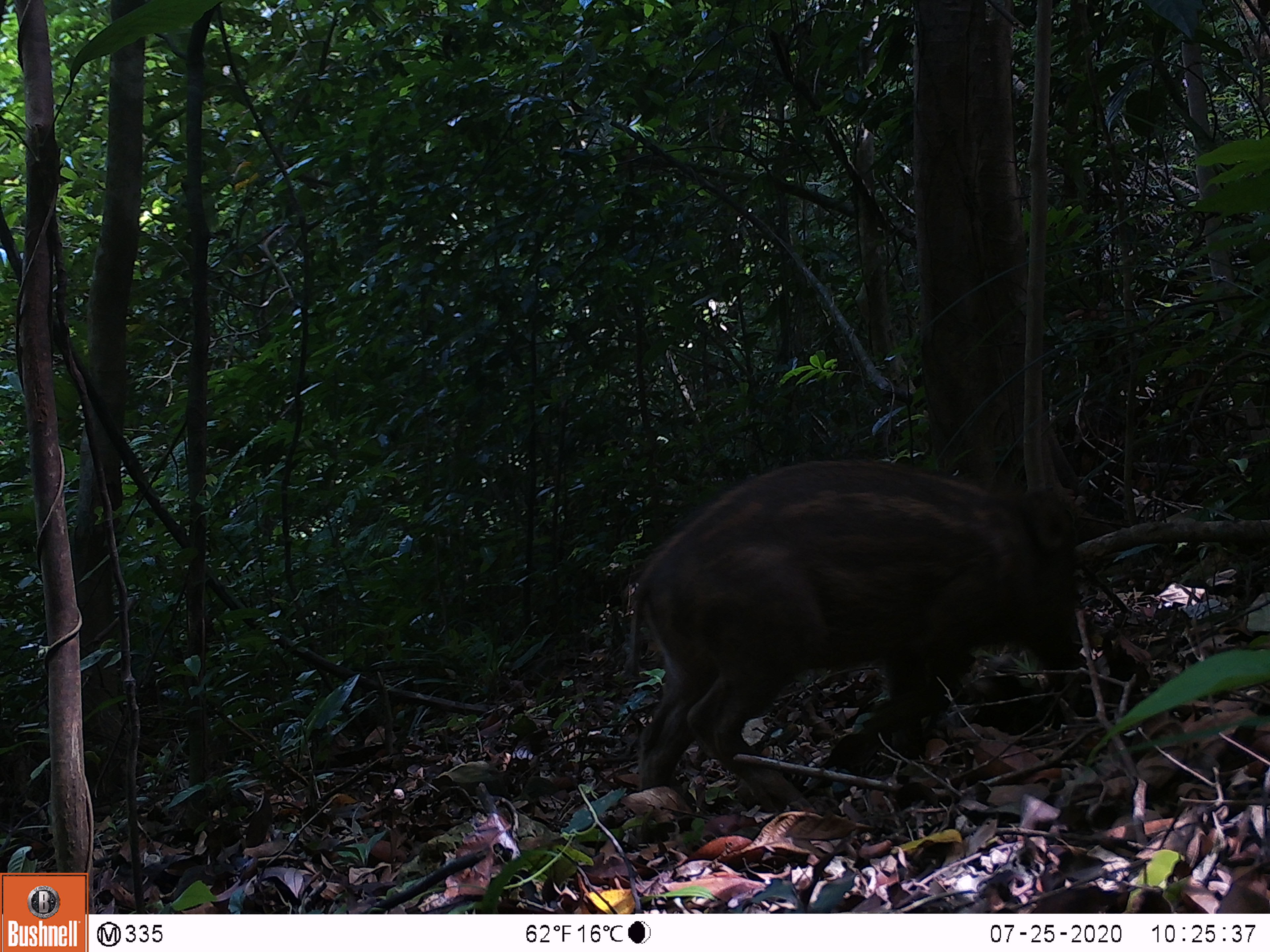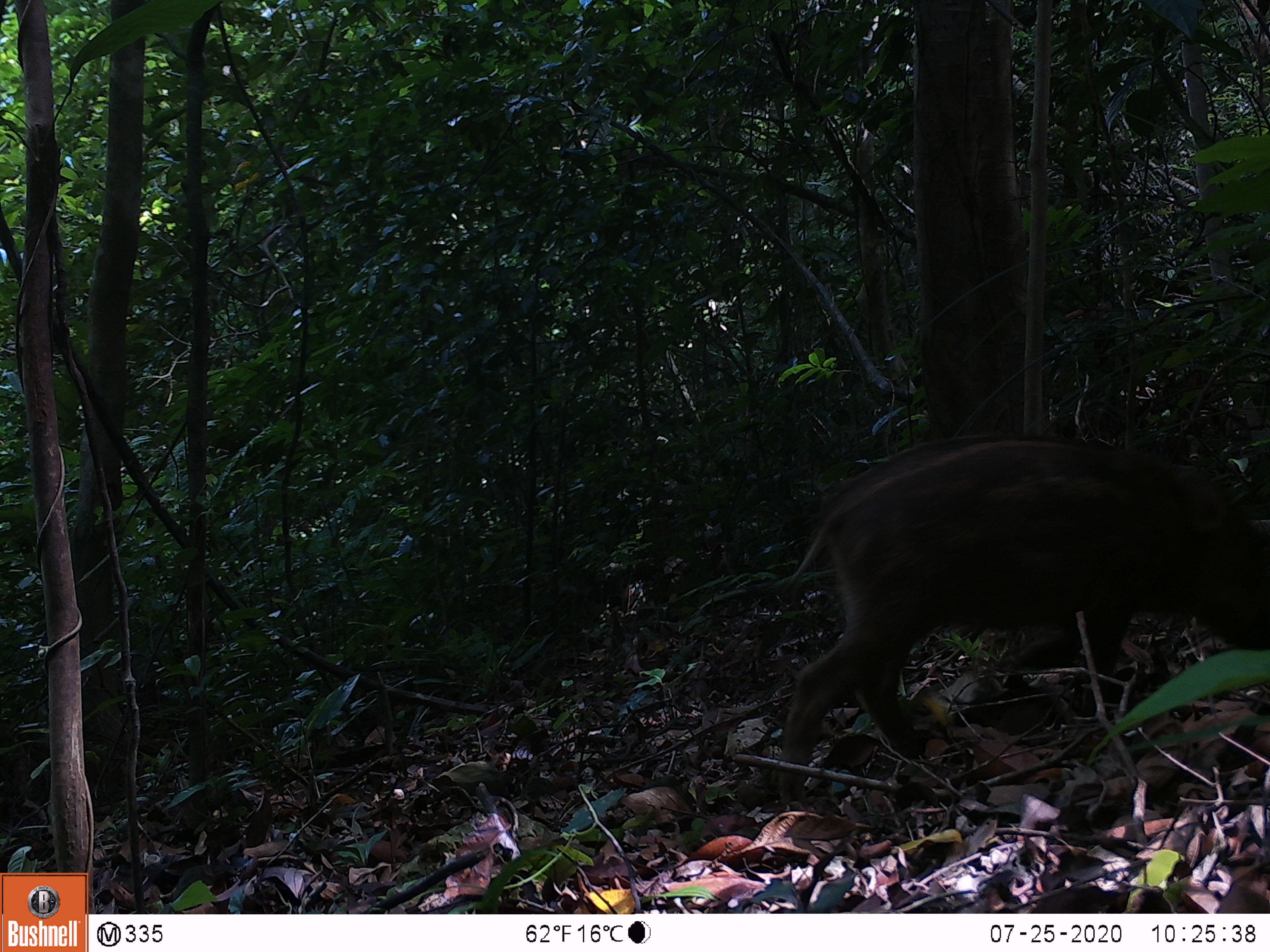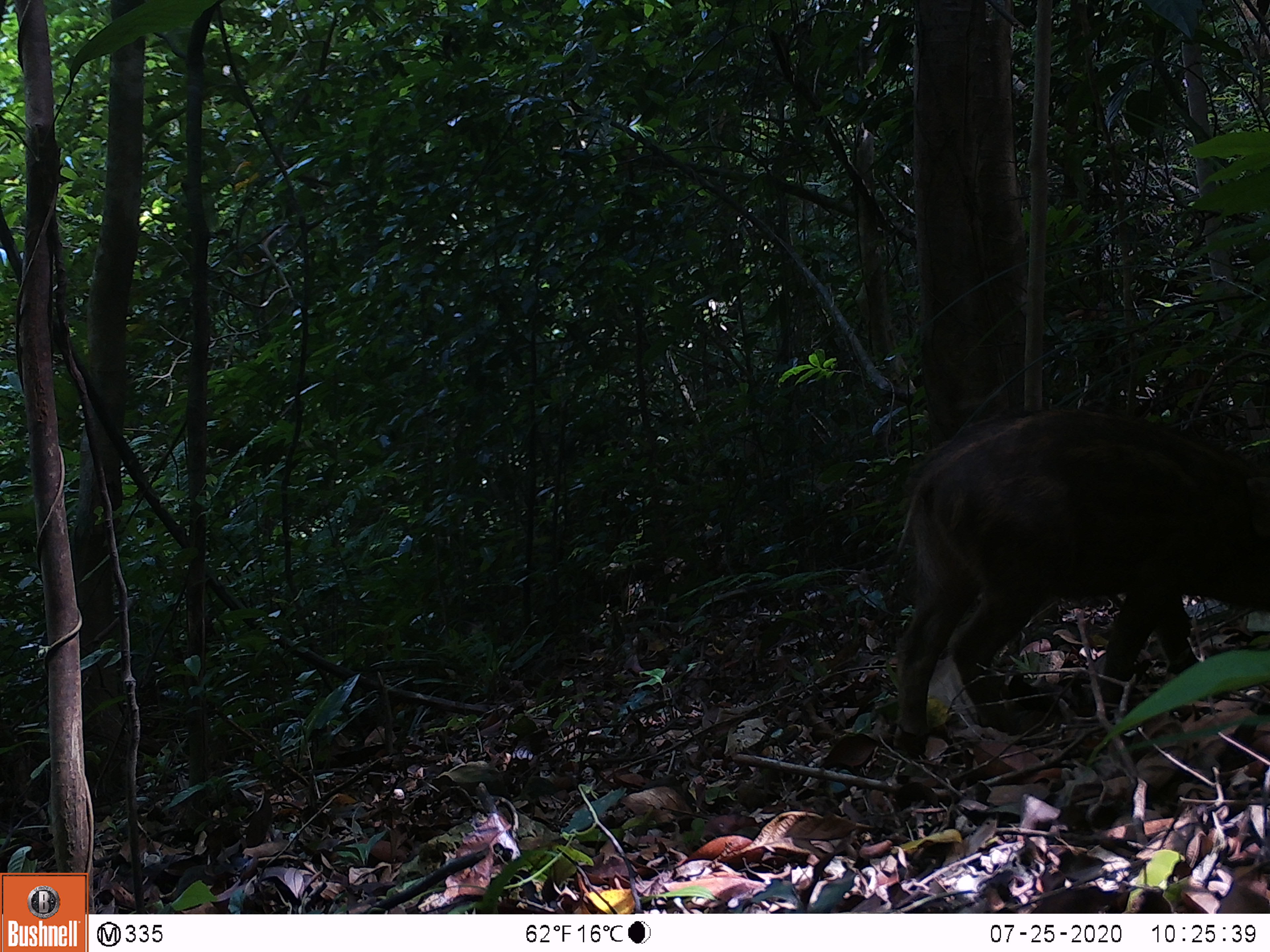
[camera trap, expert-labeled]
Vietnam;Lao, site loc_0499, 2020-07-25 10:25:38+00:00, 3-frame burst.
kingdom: Animalia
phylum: Chordata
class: Mammalia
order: Artiodactyla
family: Suidae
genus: Sus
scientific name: Sus scrofa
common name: eurasian wild pig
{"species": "eurasian wild pig (Sus scrofa)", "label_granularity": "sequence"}